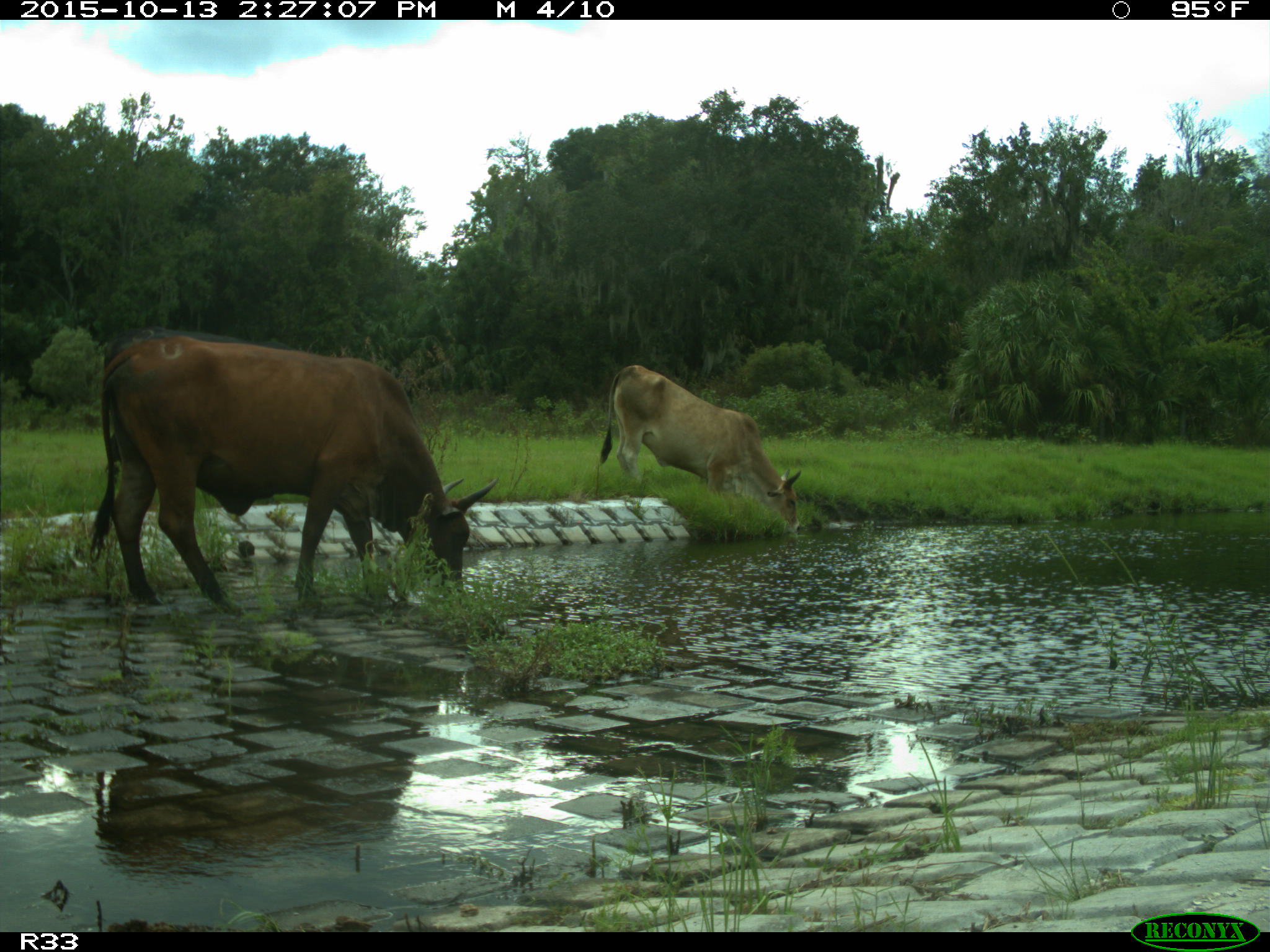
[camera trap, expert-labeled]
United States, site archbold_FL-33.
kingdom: Animalia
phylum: Chordata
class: Mammalia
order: Artiodactyla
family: Bovidae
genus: Bos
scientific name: Bos taurus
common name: domestic cow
Bos taurus (domestic cow).